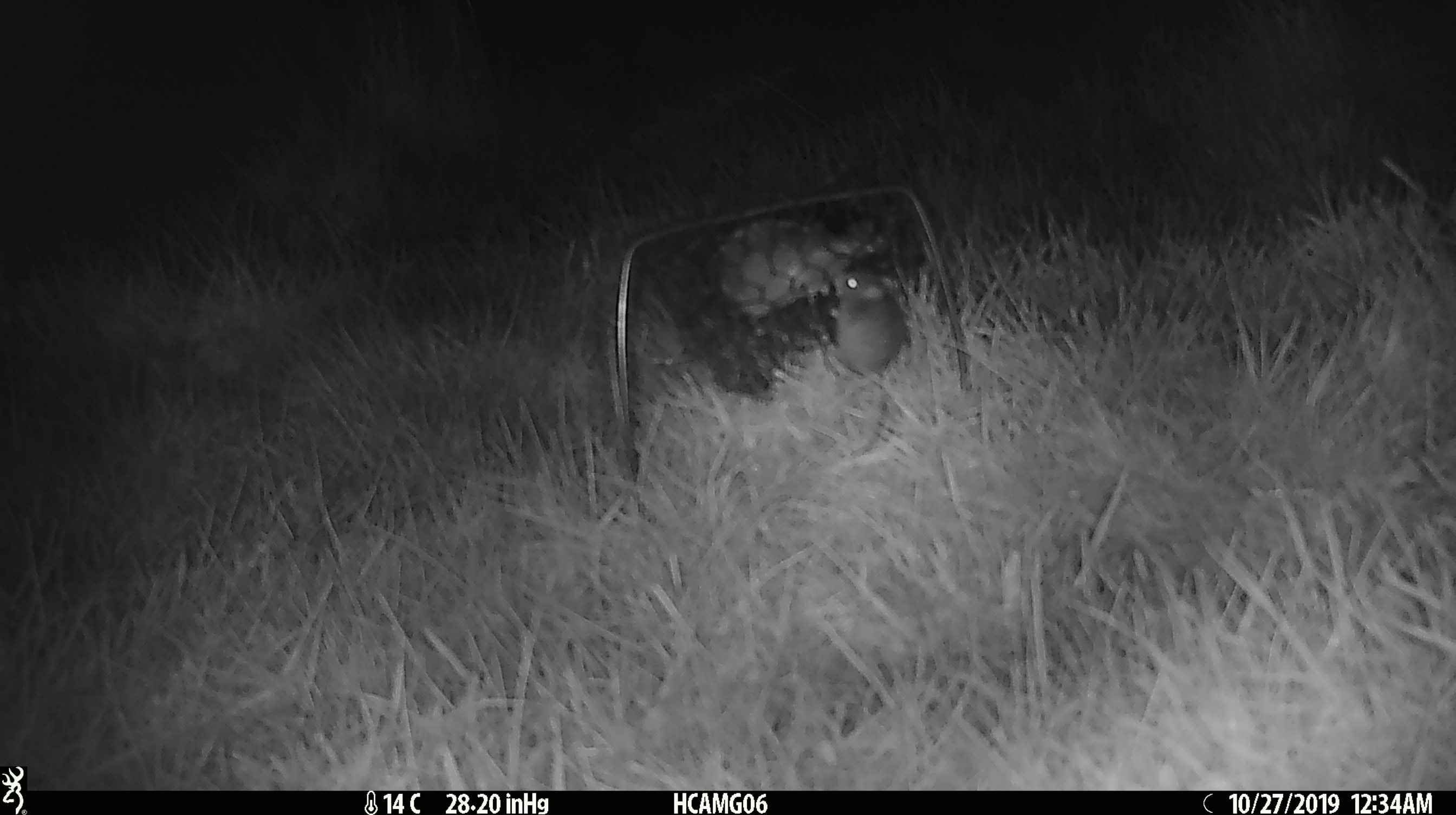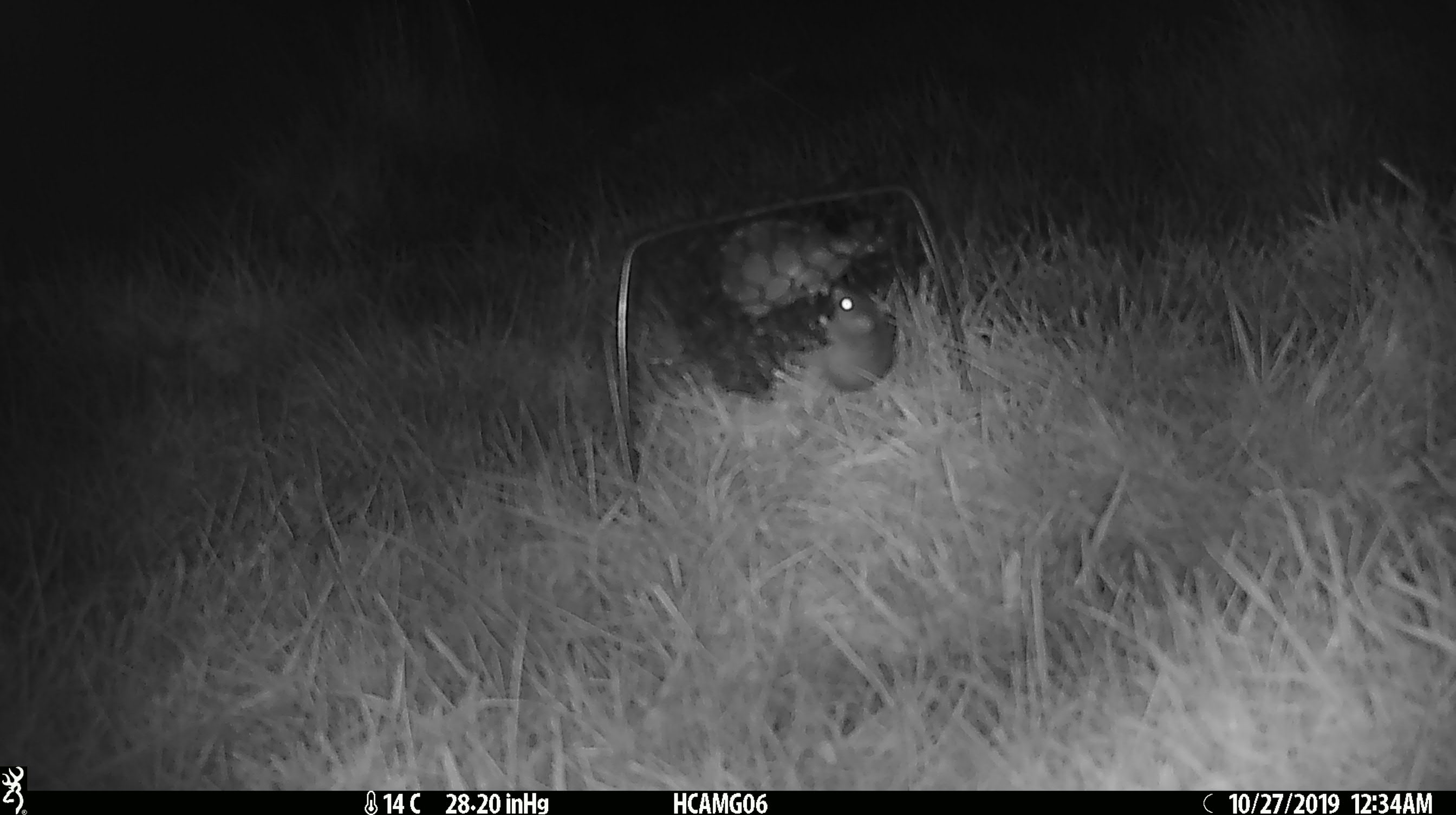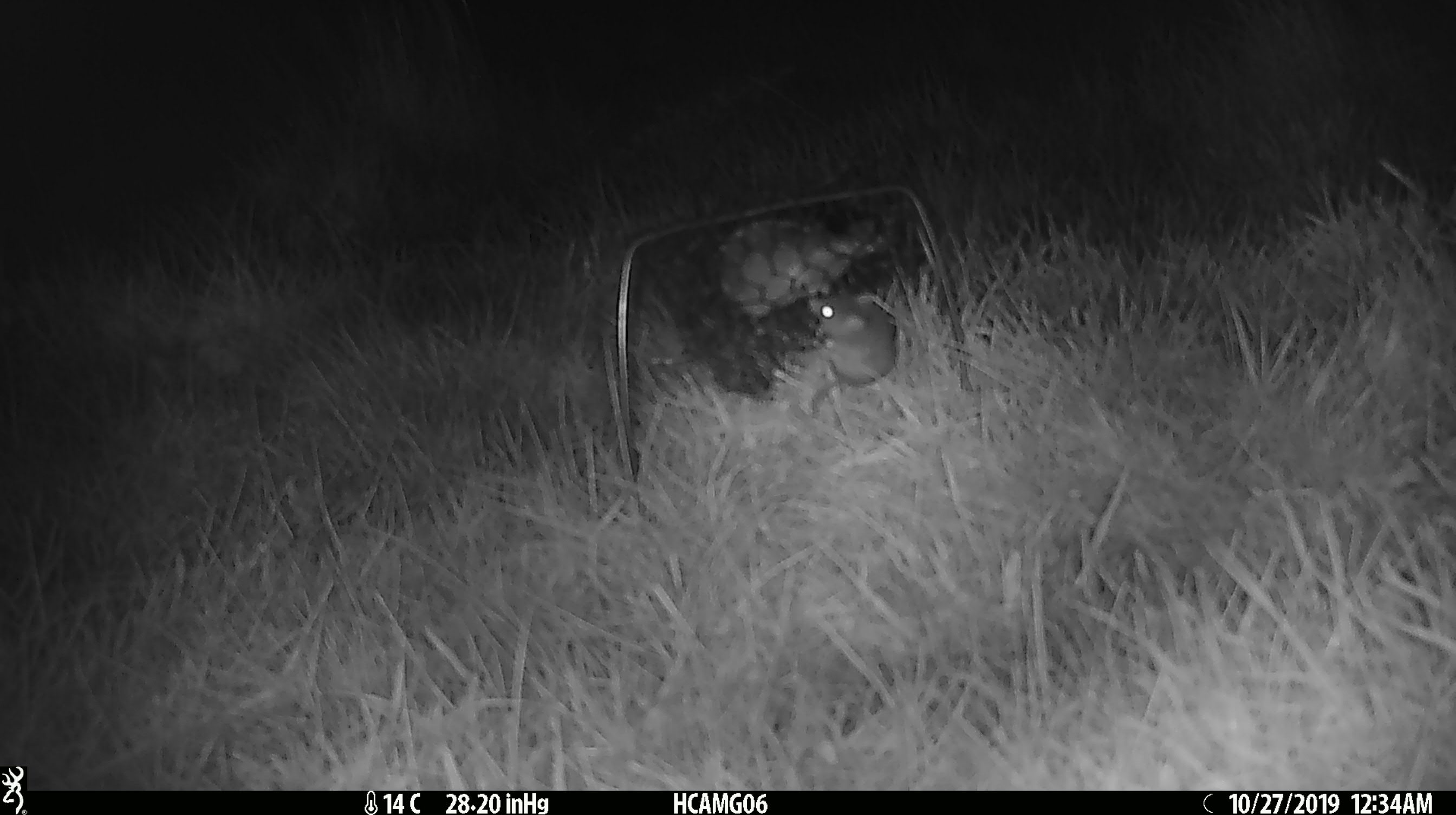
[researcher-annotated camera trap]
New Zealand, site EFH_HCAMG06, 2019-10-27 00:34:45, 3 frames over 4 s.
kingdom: Animalia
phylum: Chordata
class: Mammalia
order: Rodentia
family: Muridae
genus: Mus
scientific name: Mus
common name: mouse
Mouse (Mus).